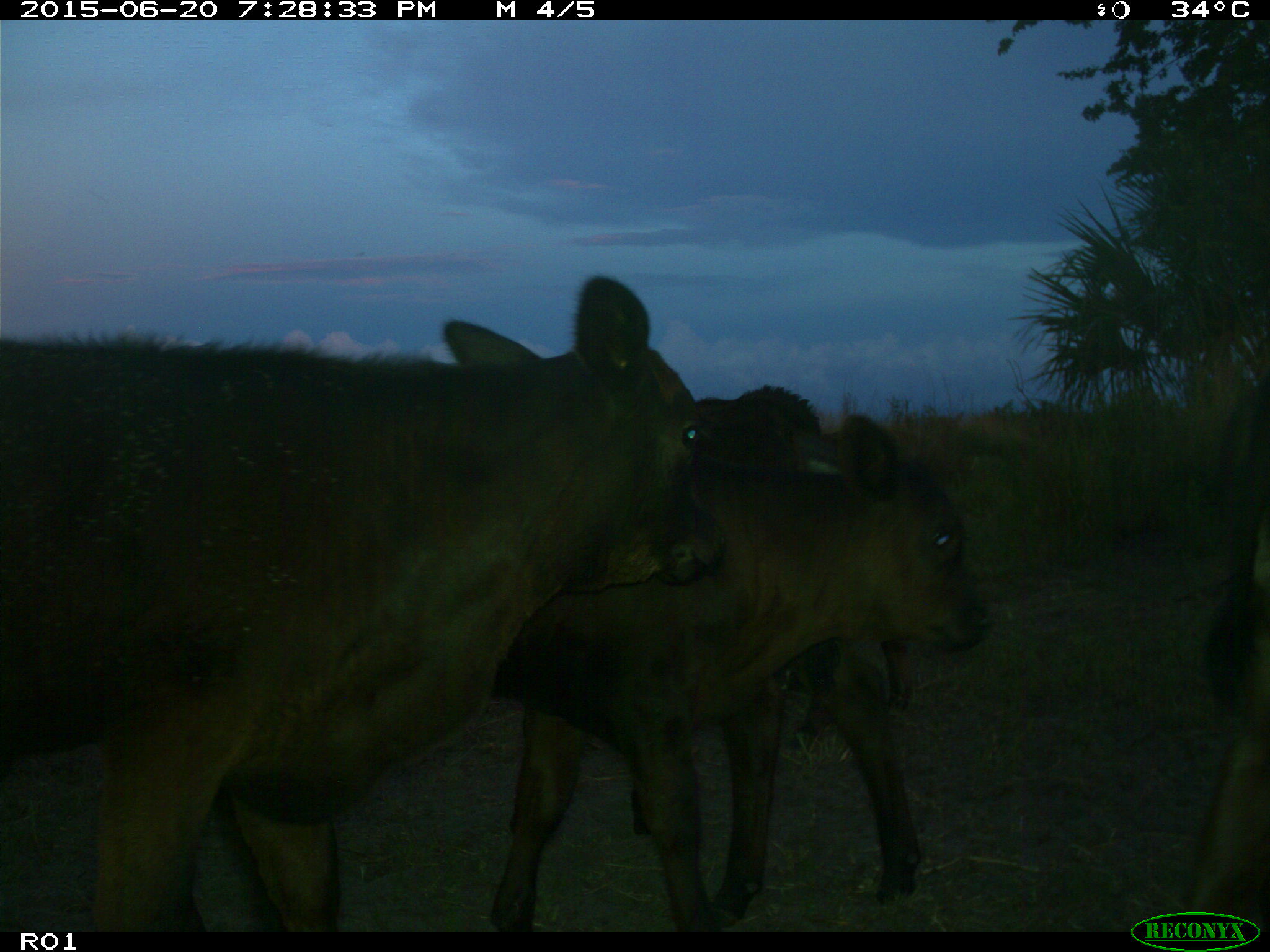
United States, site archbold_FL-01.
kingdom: Animalia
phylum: Chordata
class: Mammalia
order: Artiodactyla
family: Bovidae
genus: Bos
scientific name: Bos taurus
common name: domestic cow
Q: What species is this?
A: Bos taurus (domestic cow).